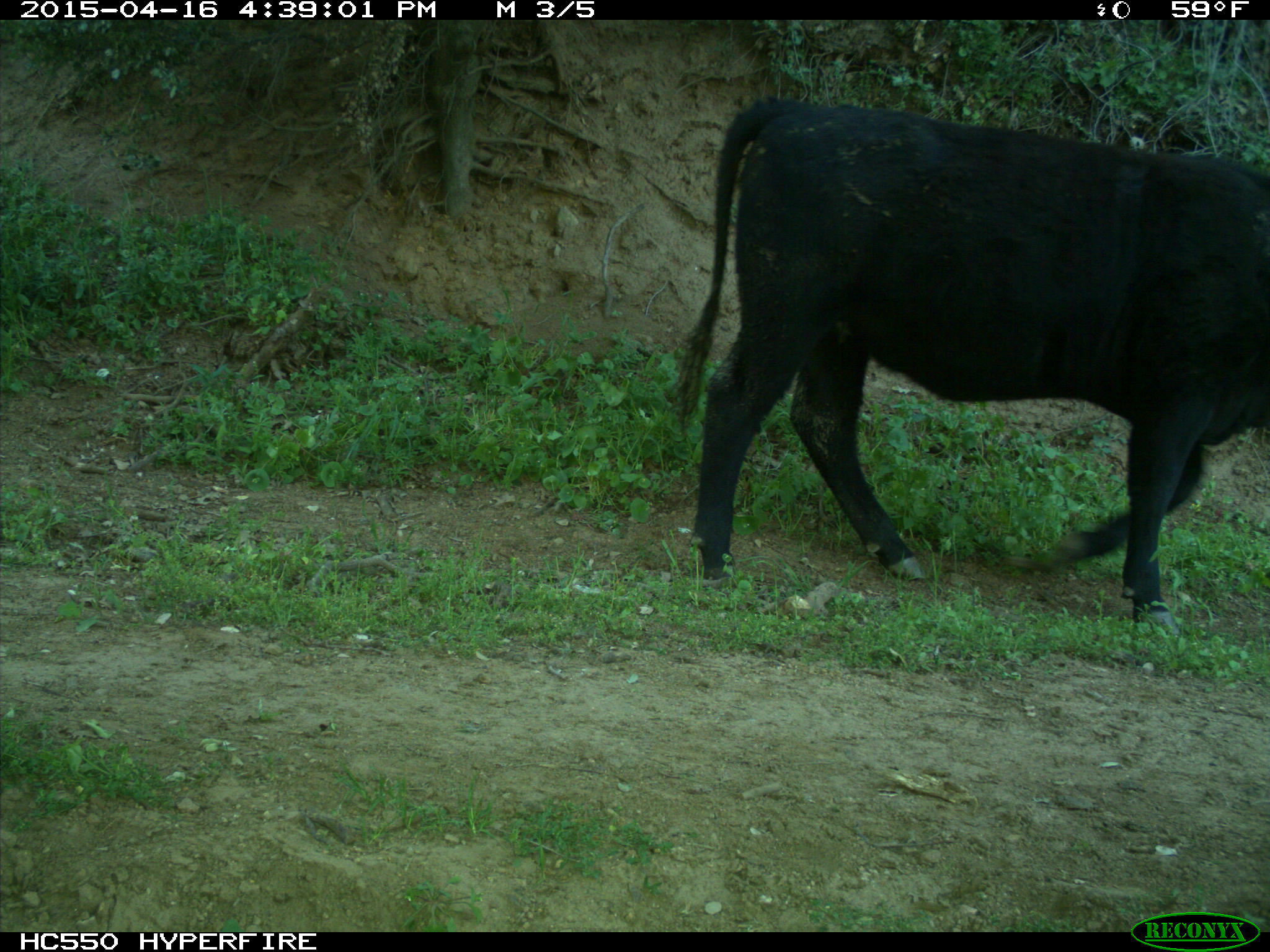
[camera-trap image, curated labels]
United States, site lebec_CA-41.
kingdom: Animalia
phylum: Chordata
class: Mammalia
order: Artiodactyla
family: Bovidae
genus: Bos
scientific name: Bos taurus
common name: domestic cow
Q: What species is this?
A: Bos taurus (domestic cow).